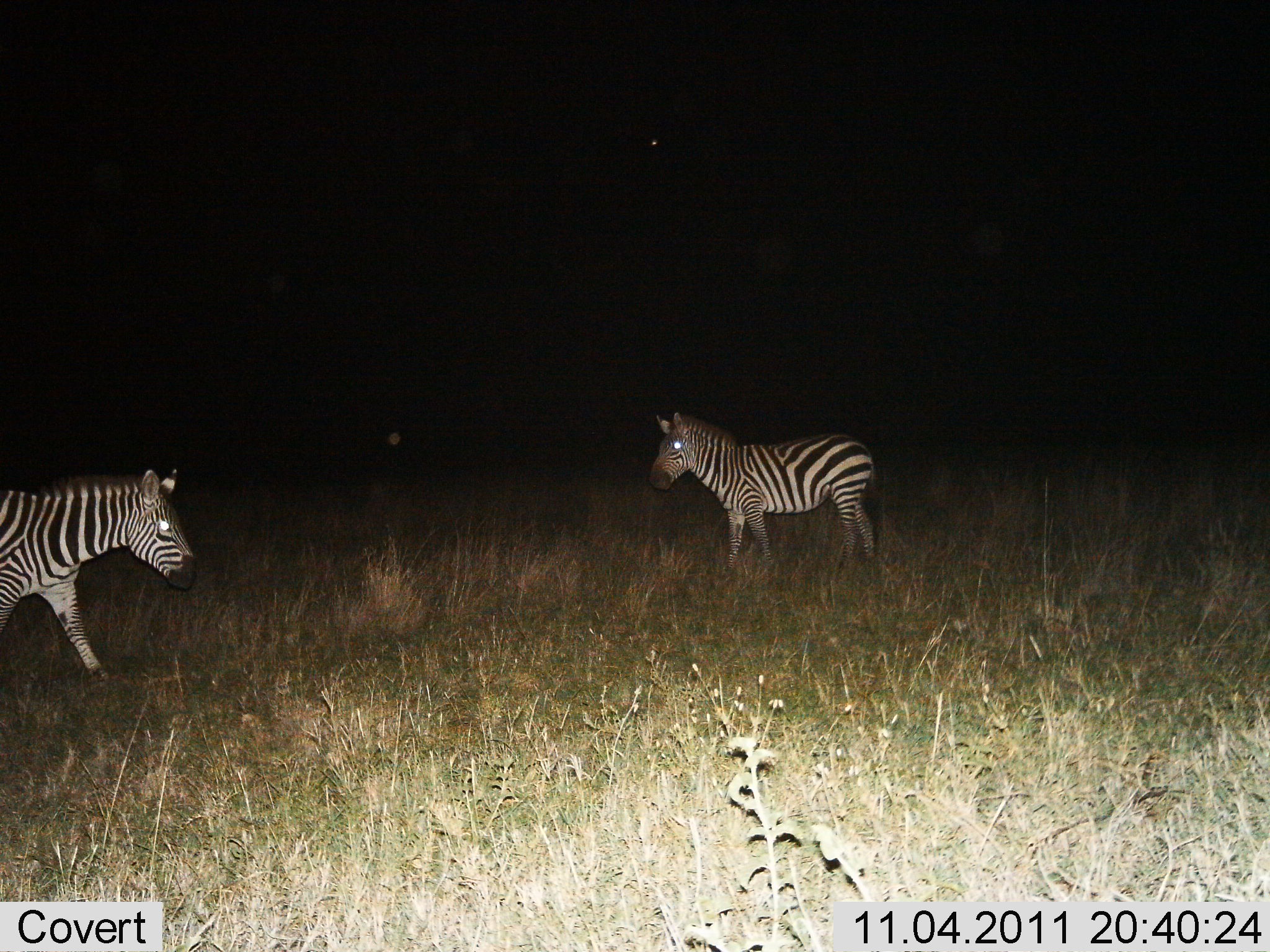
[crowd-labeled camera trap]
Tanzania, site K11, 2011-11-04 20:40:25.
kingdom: Animalia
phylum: Chordata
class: Mammalia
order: Perissodactyla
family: Equidae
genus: Equus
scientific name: Equus quagga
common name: plains zebra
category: zebra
Zebra (plains zebra) (Equus quagga), count 2. Behavior (volunteer vote fractions): standing 100%, resting 0%, moving 27%, interacting 0%. Young present (vote fraction): 0%. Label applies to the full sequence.